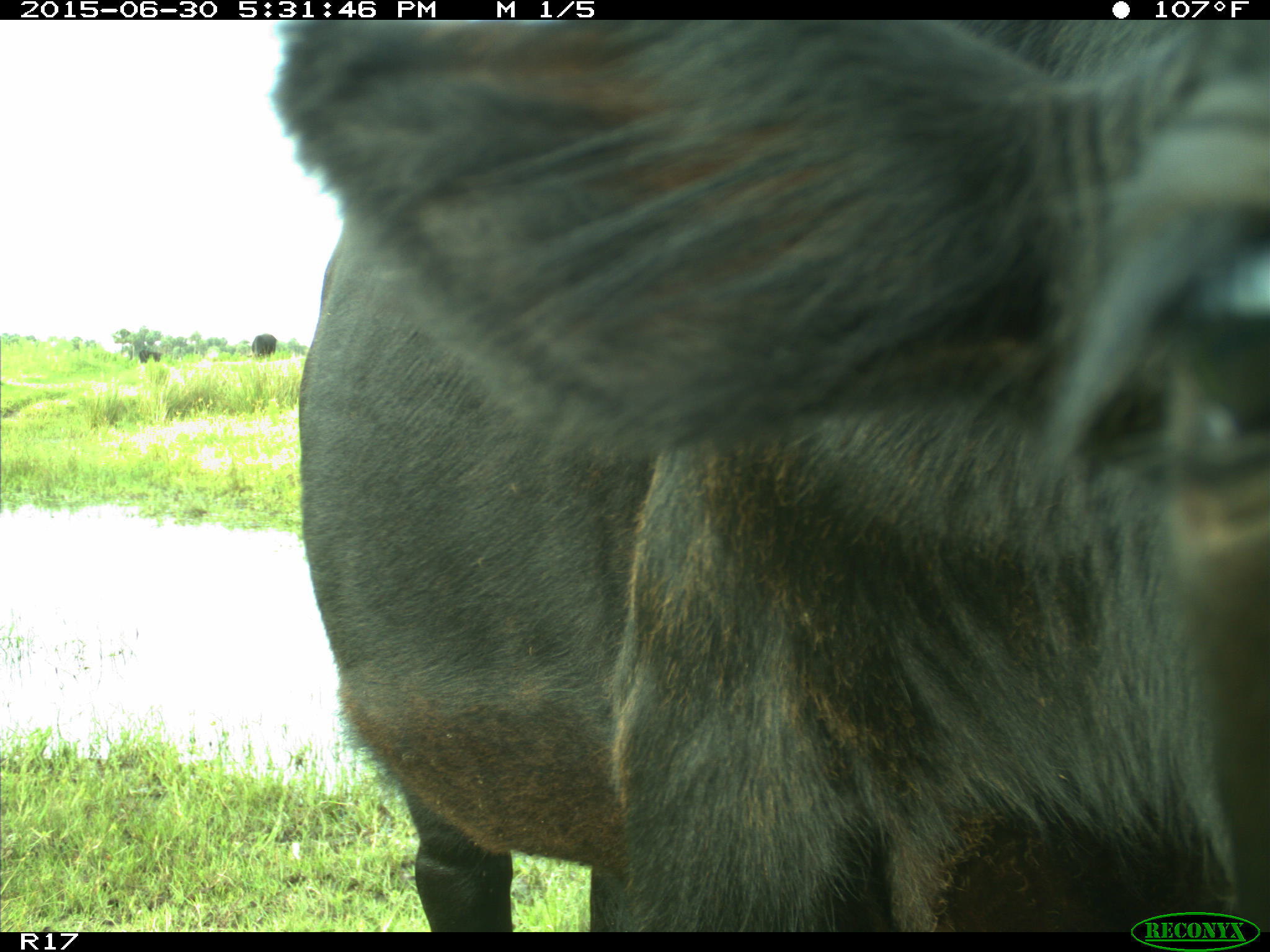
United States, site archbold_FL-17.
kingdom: Animalia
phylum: Chordata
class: Mammalia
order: Artiodactyla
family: Bovidae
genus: Bos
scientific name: Bos taurus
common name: domestic cow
Bos taurus (domestic cow).